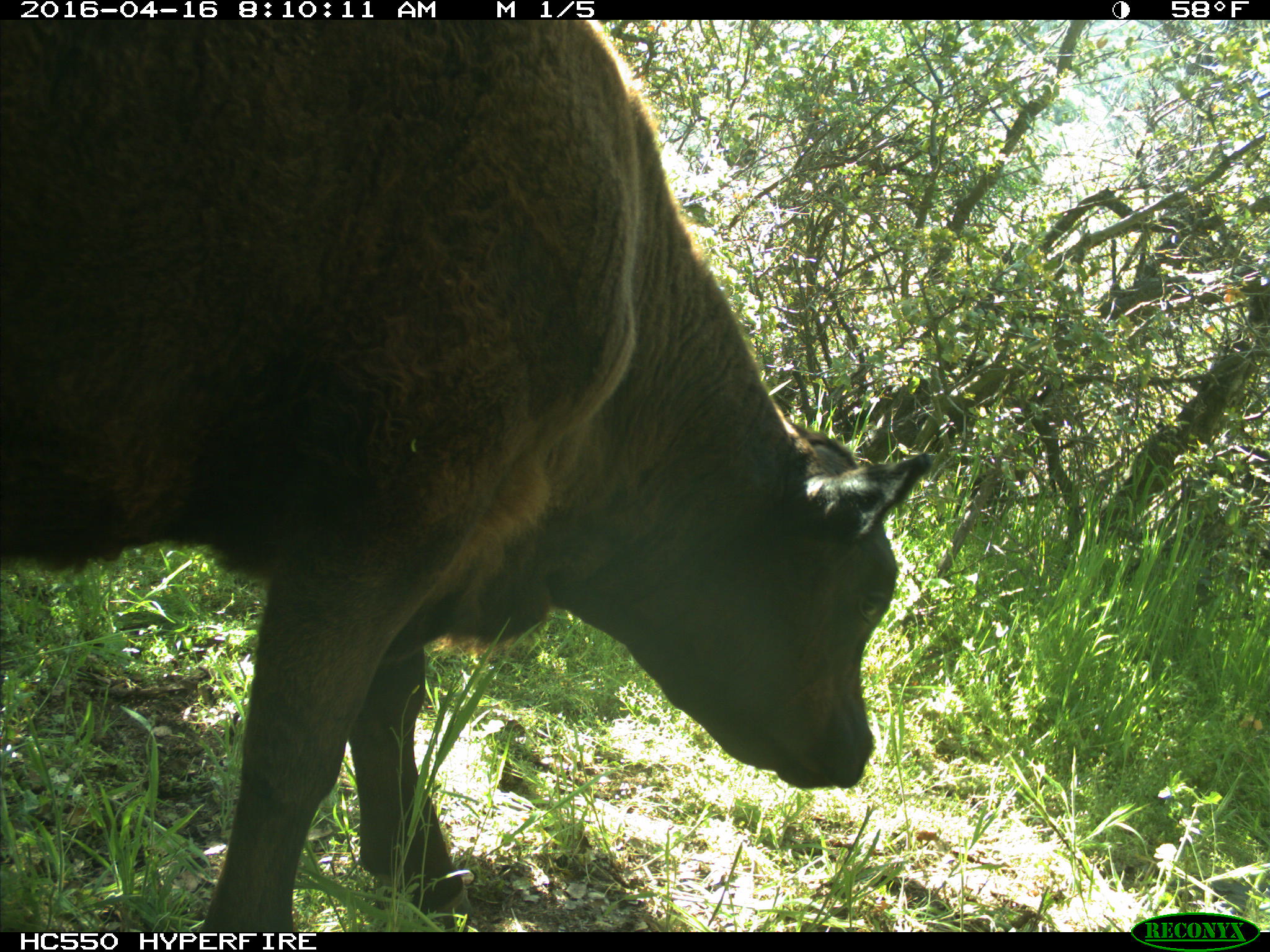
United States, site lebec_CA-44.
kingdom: Animalia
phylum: Chordata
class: Mammalia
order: Artiodactyla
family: Bovidae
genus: Bos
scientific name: Bos taurus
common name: domestic cow